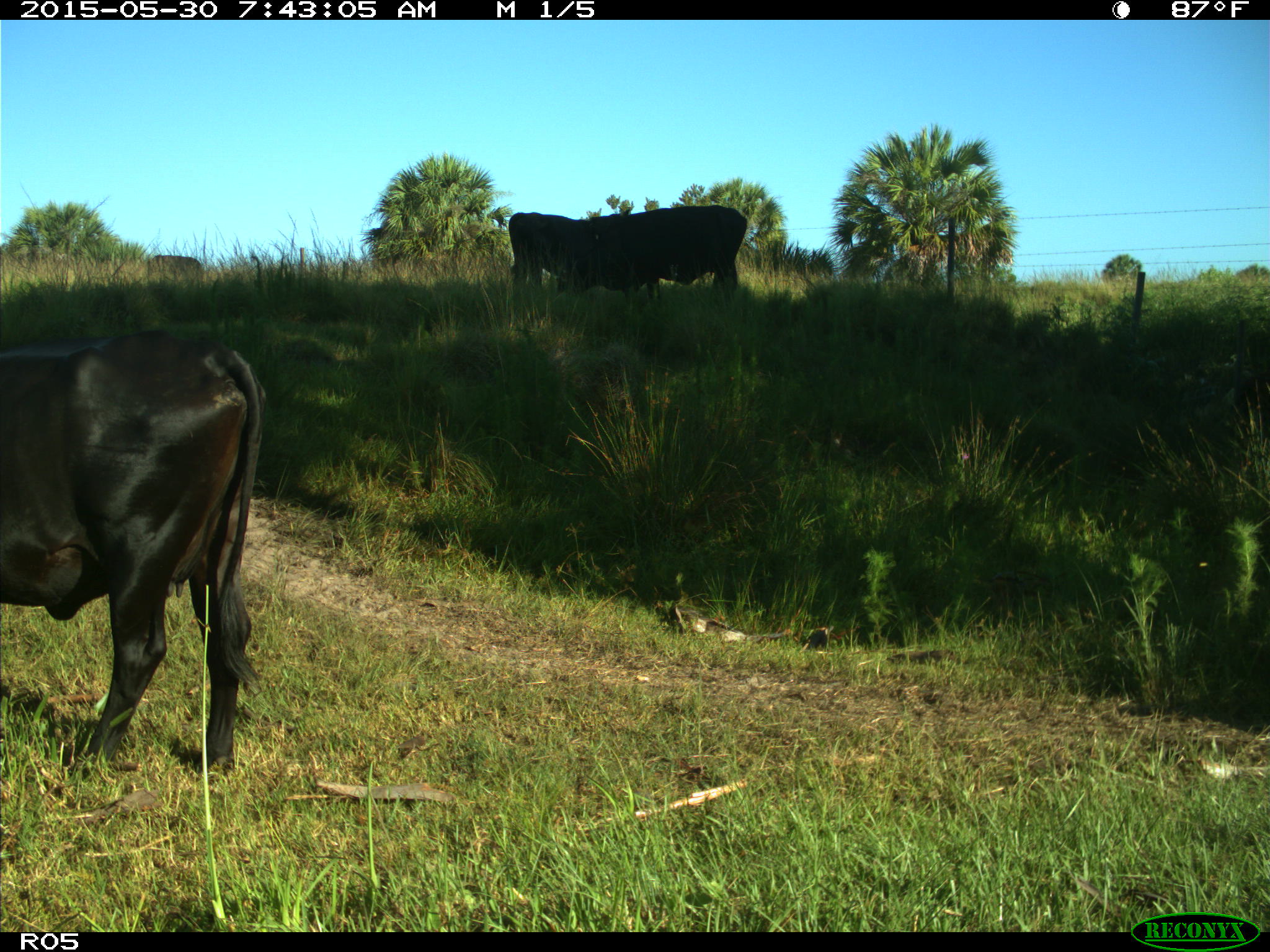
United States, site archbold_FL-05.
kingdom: Animalia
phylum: Chordata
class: Mammalia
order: Artiodactyla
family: Bovidae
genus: Bos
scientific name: Bos taurus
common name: domestic cow